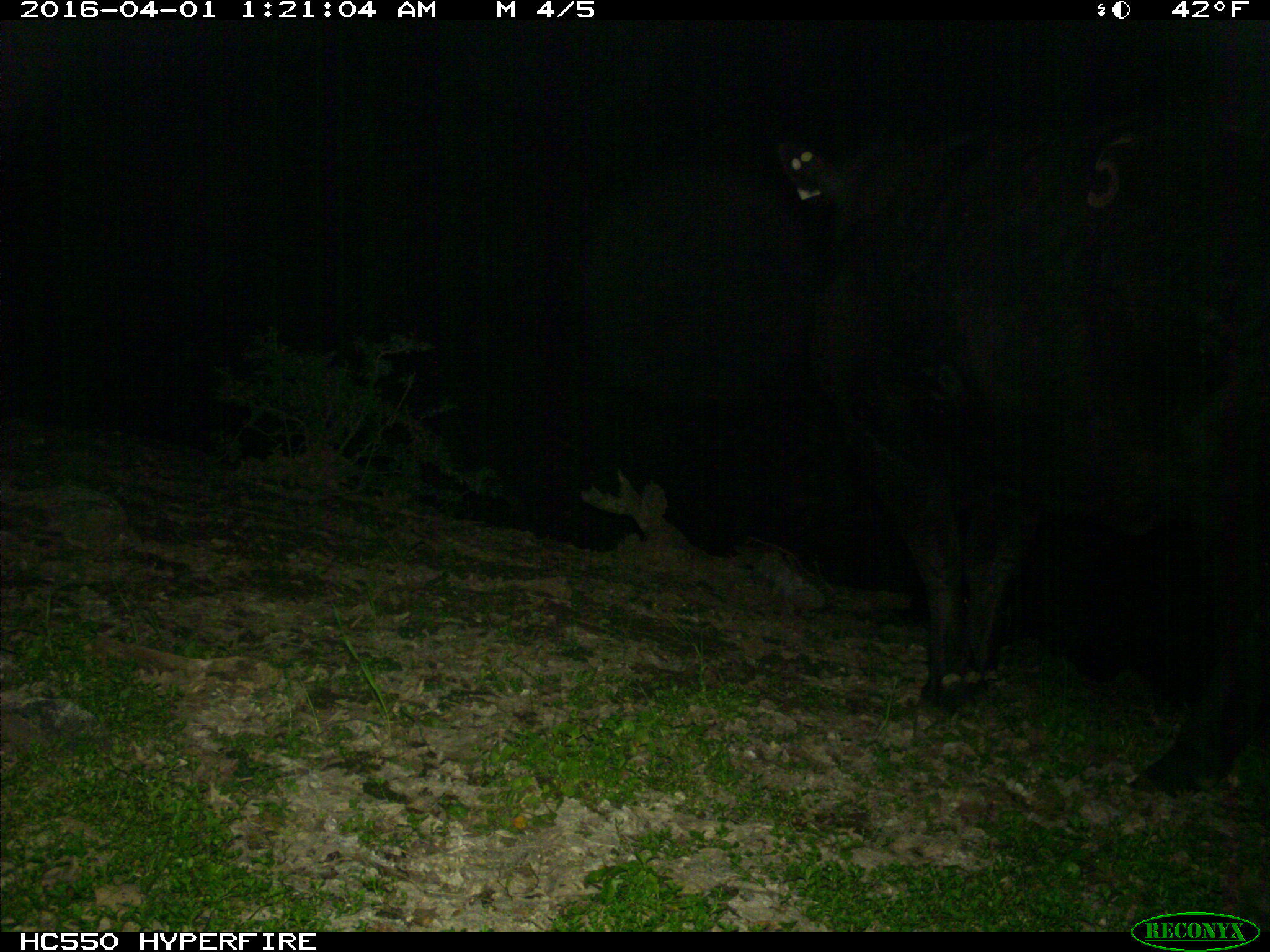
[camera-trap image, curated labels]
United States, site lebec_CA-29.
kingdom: Animalia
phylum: Chordata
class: Mammalia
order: Artiodactyla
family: Bovidae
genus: Bos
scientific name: Bos taurus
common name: domestic cow